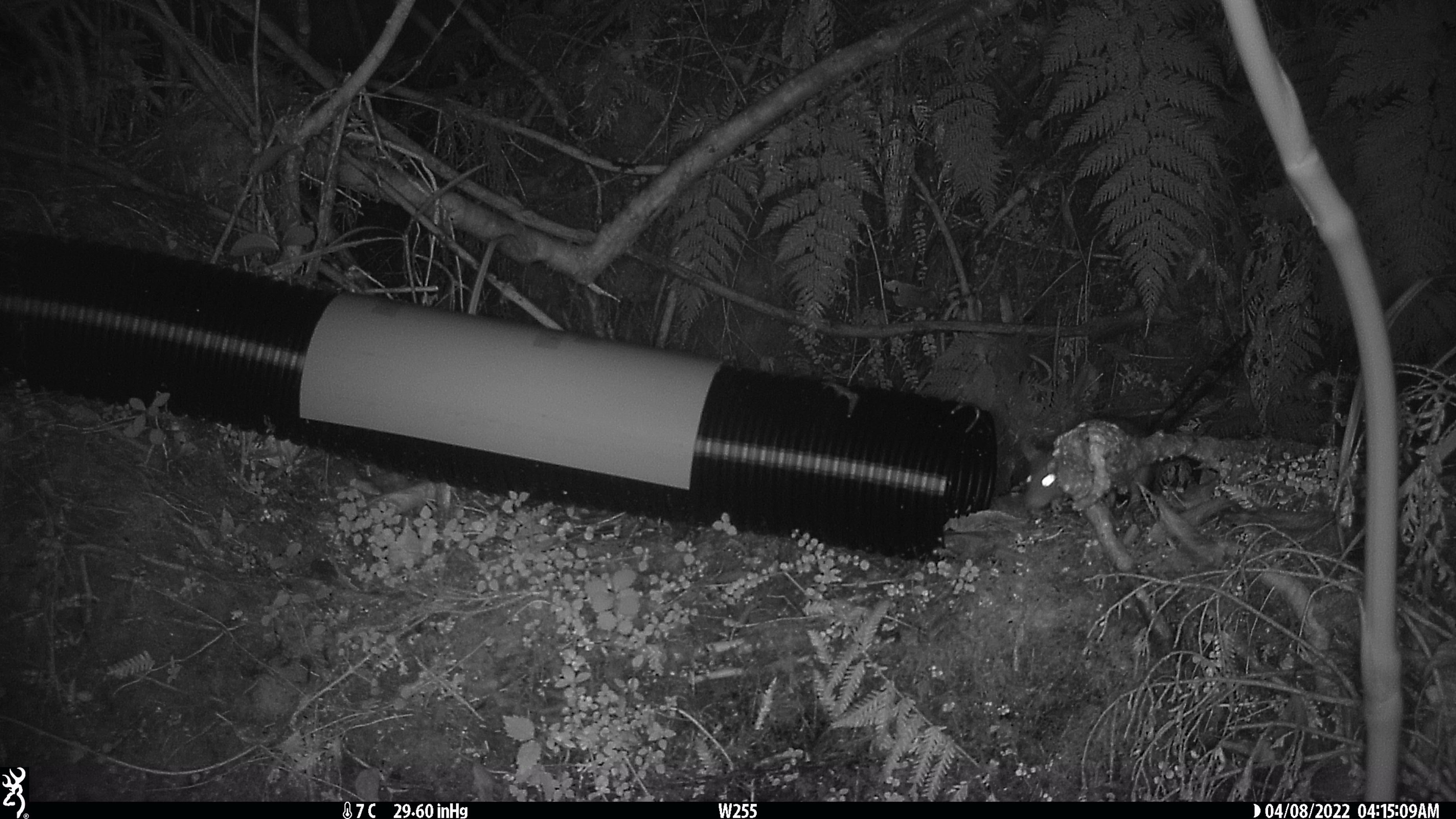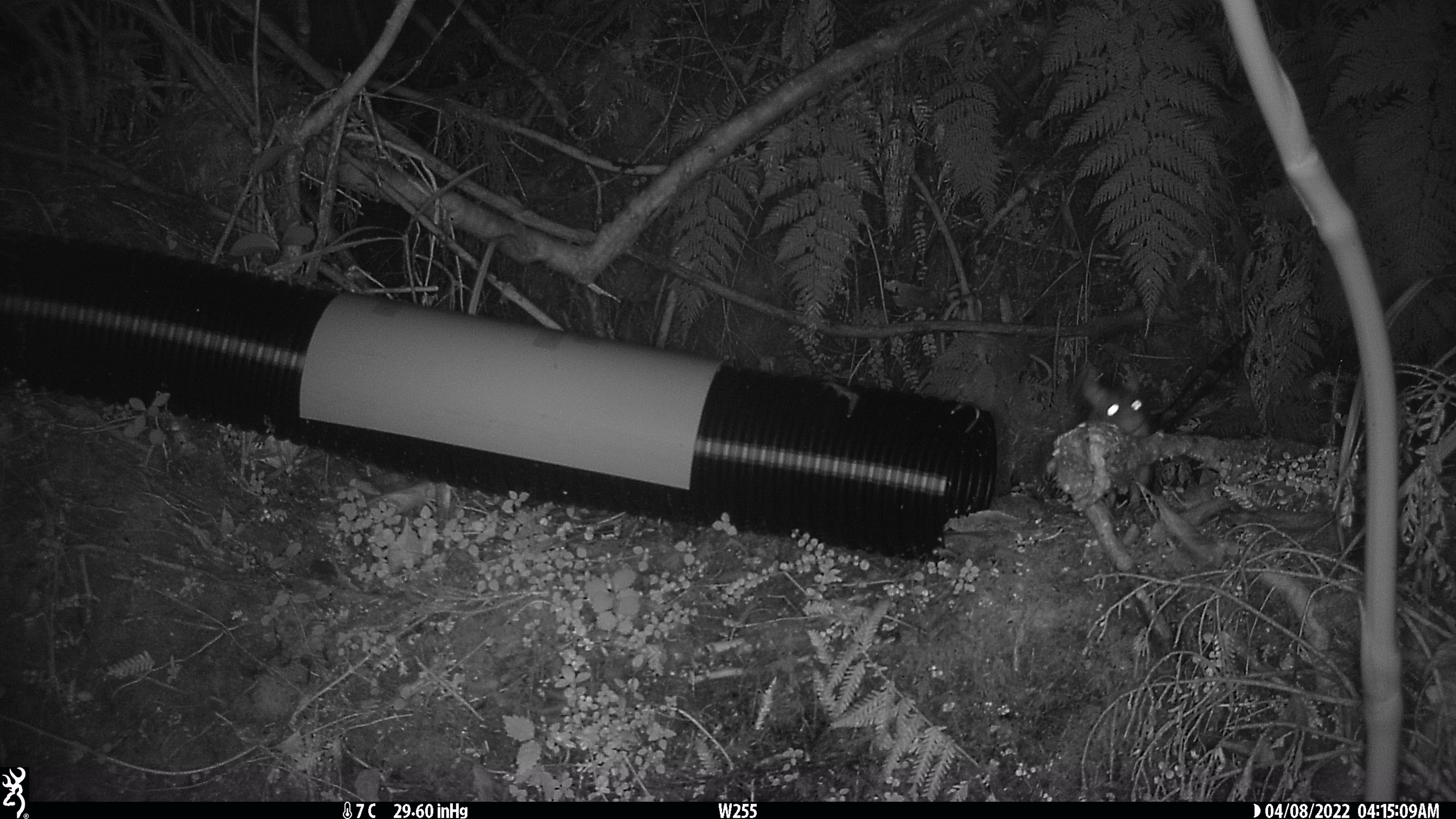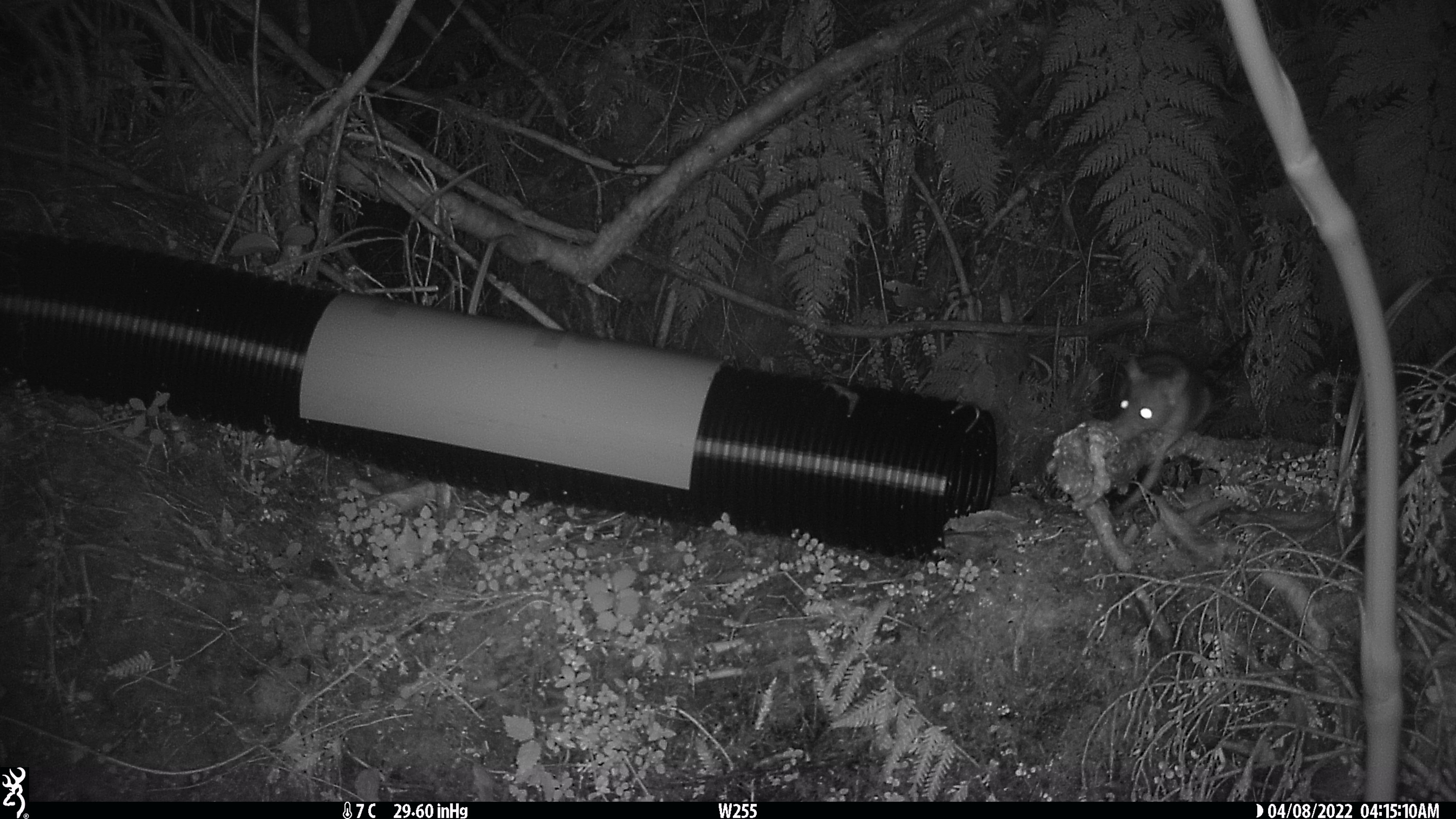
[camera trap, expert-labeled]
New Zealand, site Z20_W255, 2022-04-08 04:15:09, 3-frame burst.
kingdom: Animalia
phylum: Chordata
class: Mammalia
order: Rodentia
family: Muridae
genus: Rattus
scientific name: Rattus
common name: rat